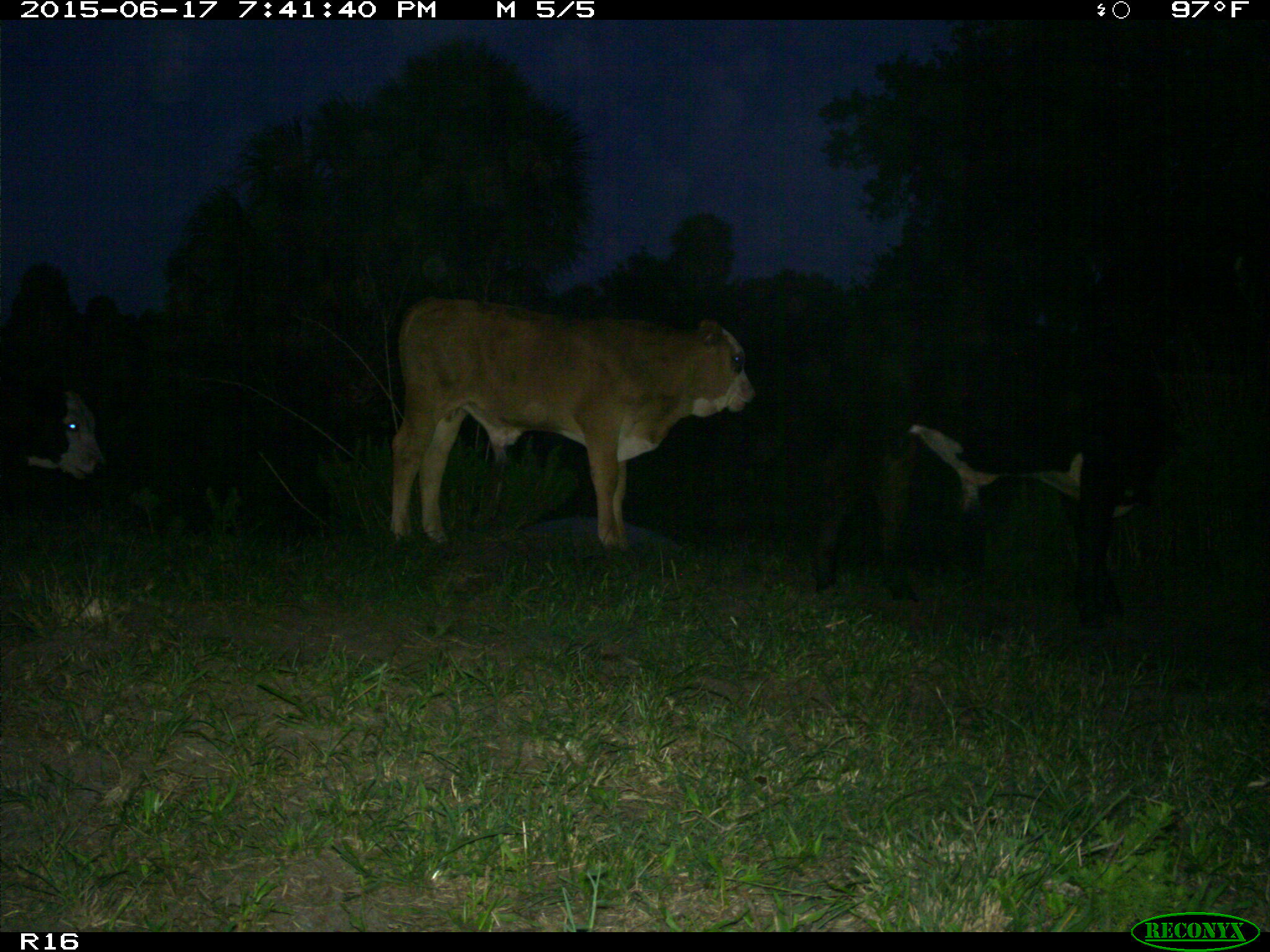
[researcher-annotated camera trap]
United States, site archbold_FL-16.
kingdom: Animalia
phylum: Chordata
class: Mammalia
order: Artiodactyla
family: Bovidae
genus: Bos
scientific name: Bos taurus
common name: domestic cow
Bos taurus (domestic cow).